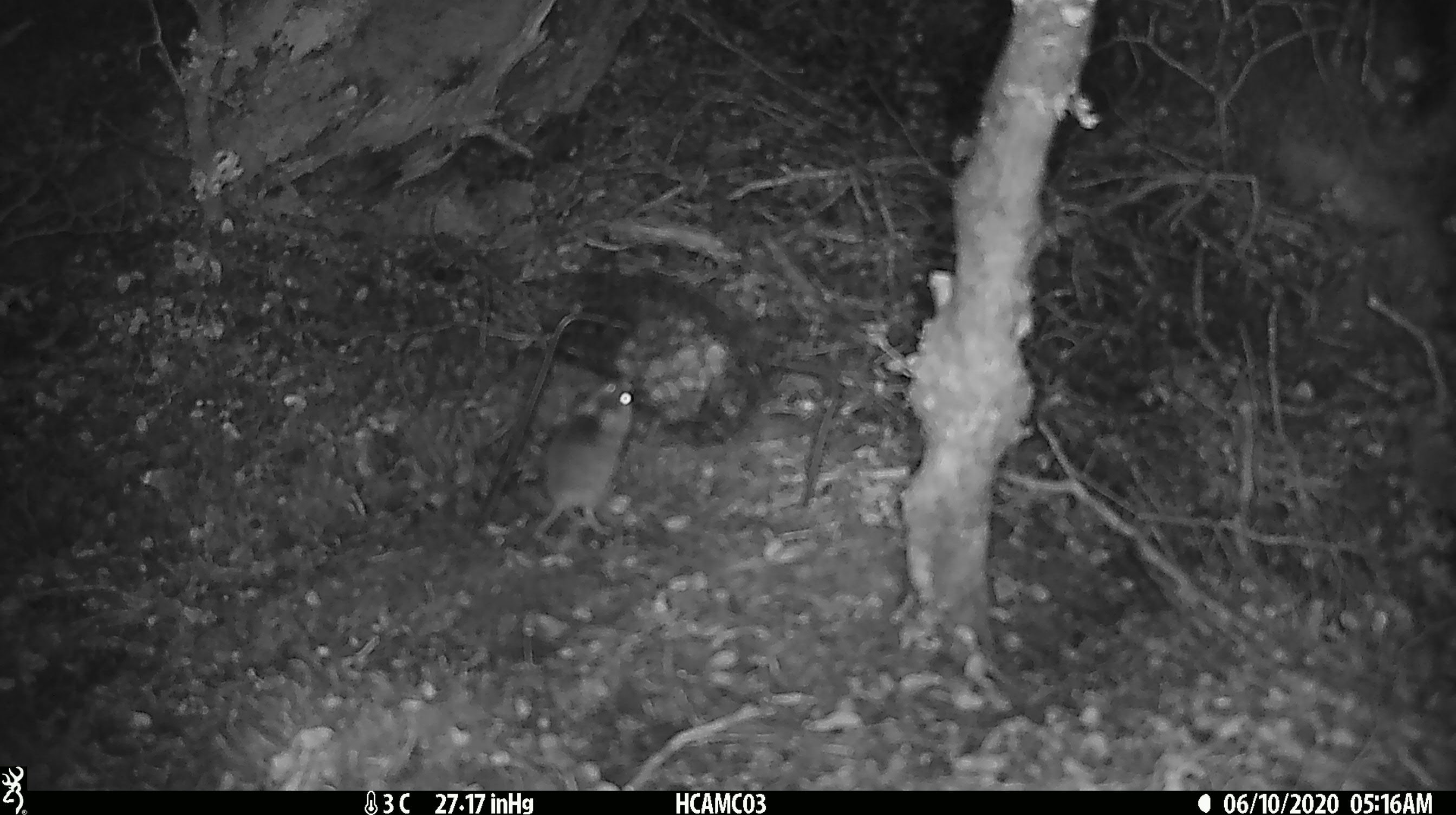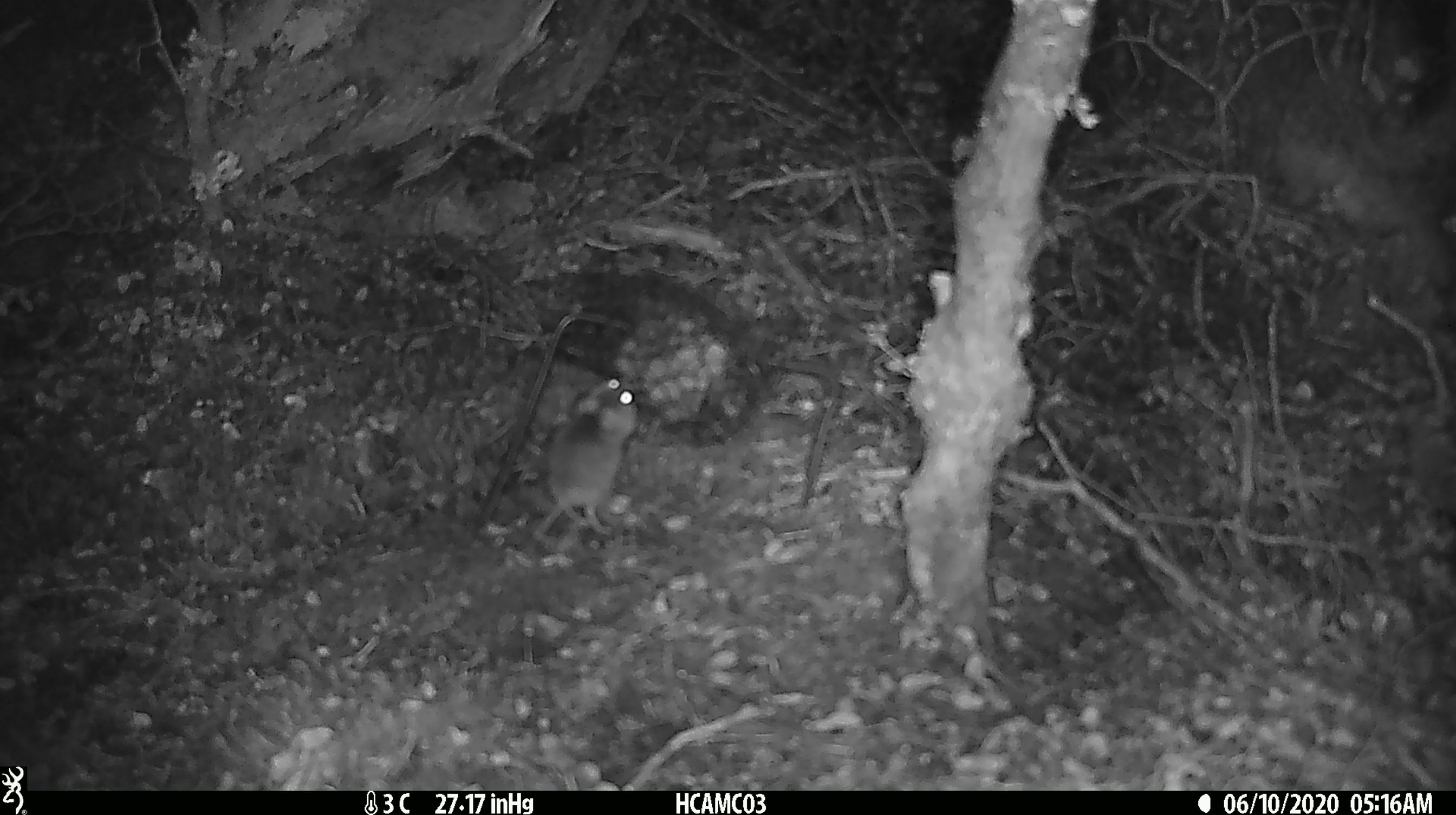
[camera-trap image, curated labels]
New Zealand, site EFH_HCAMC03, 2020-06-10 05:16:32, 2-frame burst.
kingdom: Animalia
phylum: Chordata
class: Mammalia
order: Rodentia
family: Muridae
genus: Mus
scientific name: Mus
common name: mouse